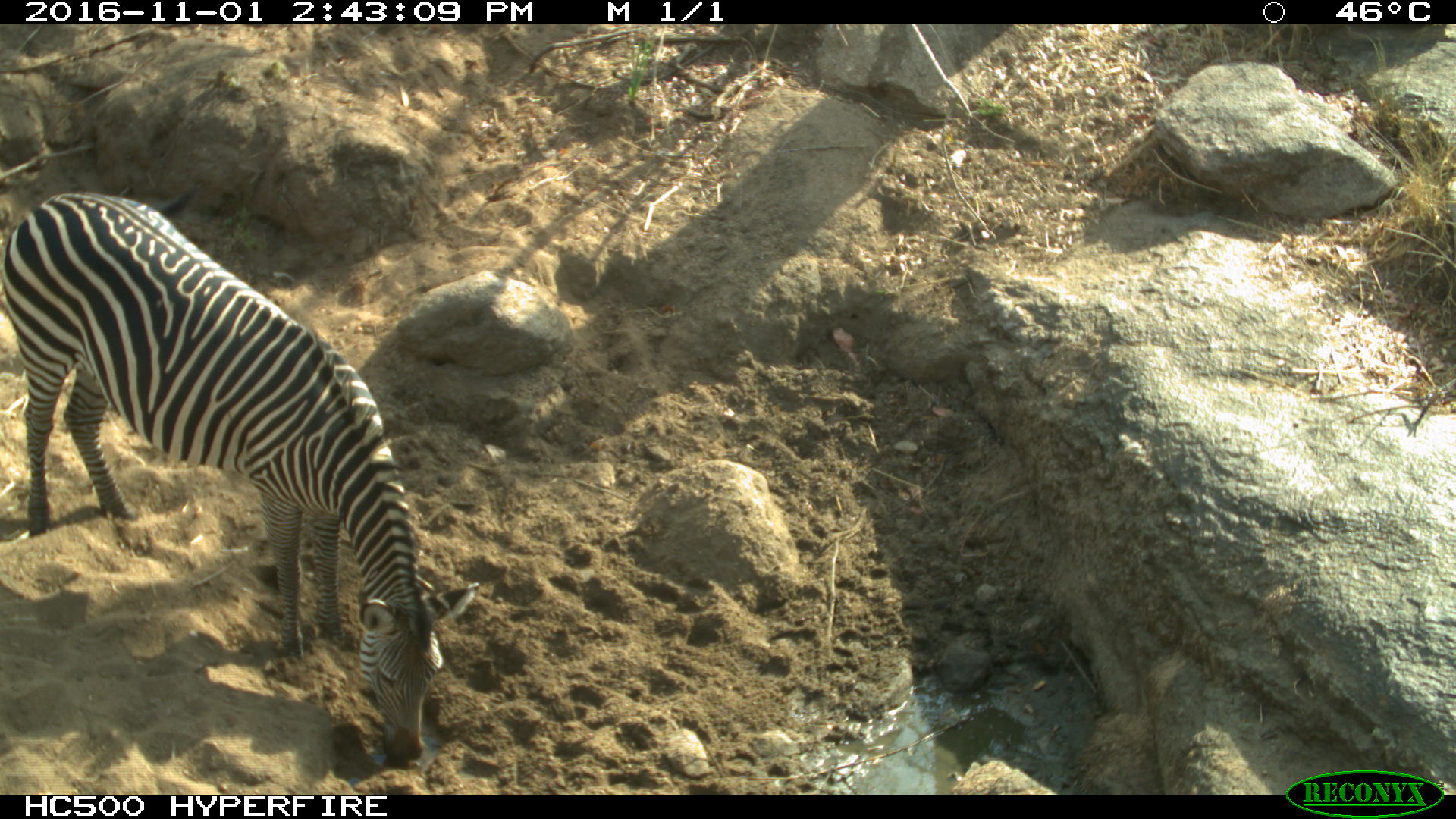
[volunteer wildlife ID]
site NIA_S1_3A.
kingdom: Animalia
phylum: Chordata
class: Mammalia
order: Perissodactyla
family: Equidae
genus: Equus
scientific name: Equus quagga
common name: plains zebra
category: zebraplains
Zebraplains (plains zebra) (Equus quagga), count 1. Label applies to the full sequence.